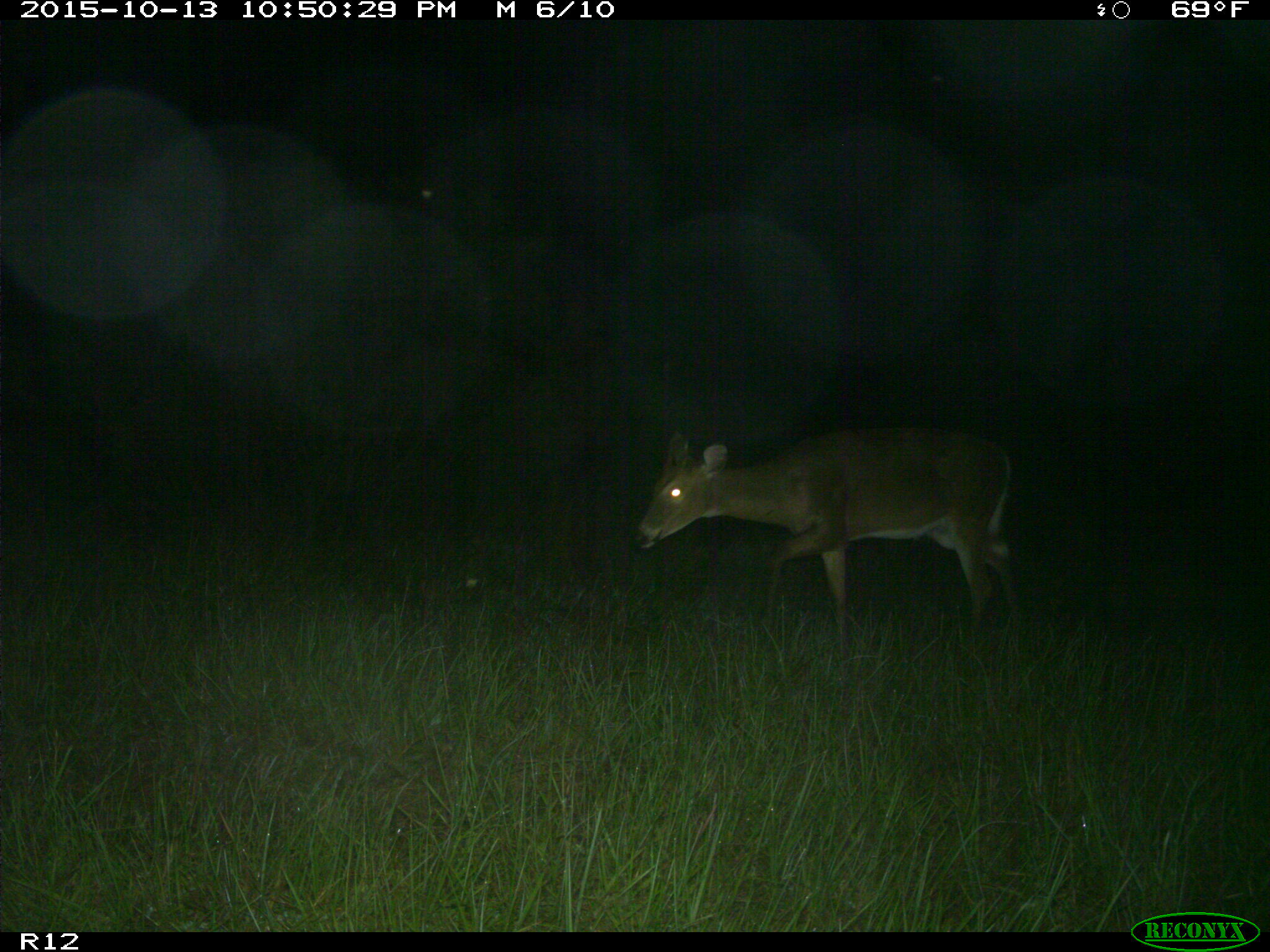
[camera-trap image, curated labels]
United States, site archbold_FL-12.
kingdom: Animalia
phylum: Chordata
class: Mammalia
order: Artiodactyla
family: Cervidae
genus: Odocoileus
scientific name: Odocoileus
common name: deer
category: unidentified deer